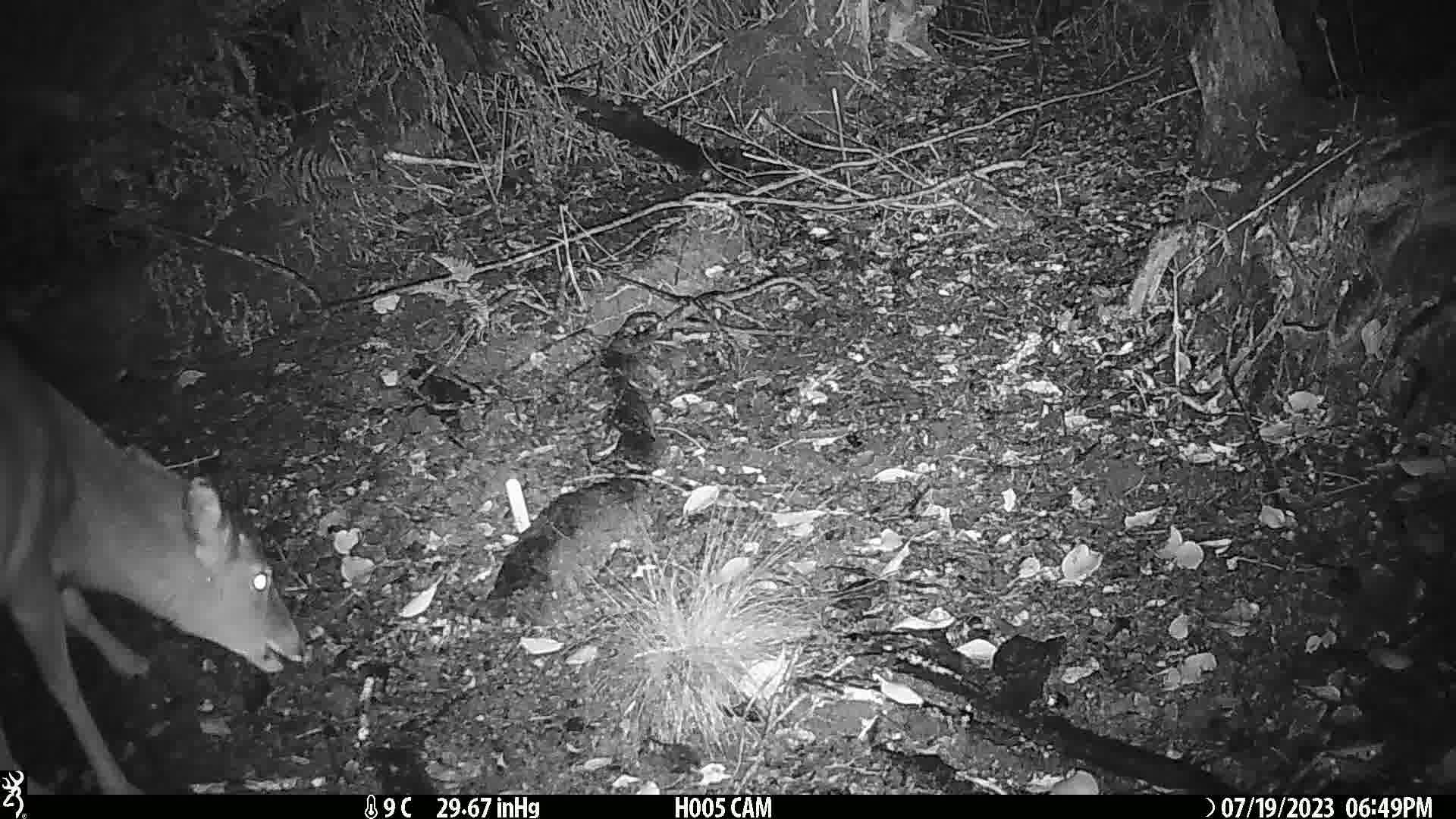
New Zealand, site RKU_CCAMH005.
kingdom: Animalia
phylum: Chordata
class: Mammalia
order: Artiodactyla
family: Cervidae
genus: Odocoileus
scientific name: Odocoileus virginianus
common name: white-tailed deer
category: white tailed deer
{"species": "white tailed deer (white-tailed deer) (Odocoileus virginianus)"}